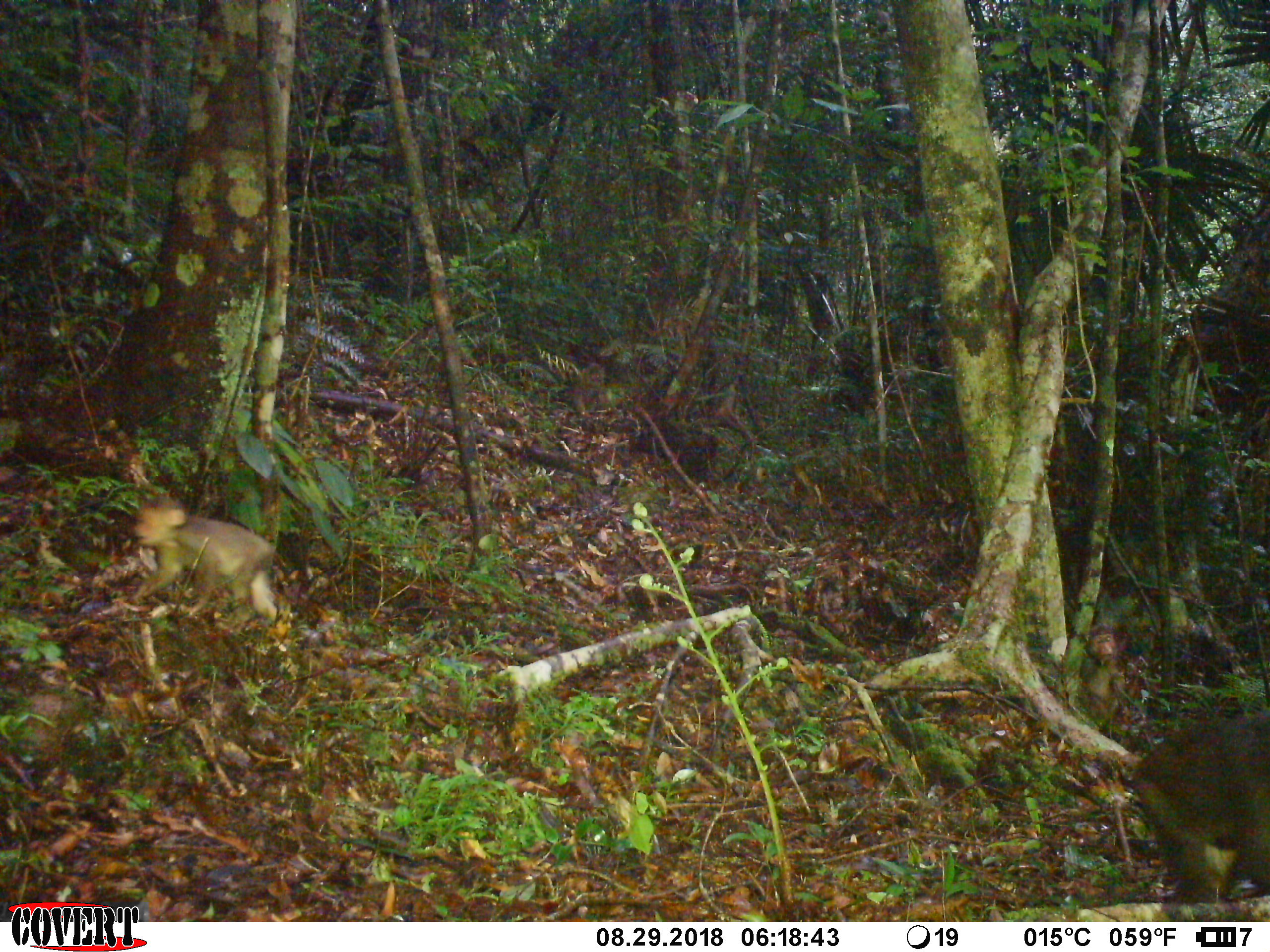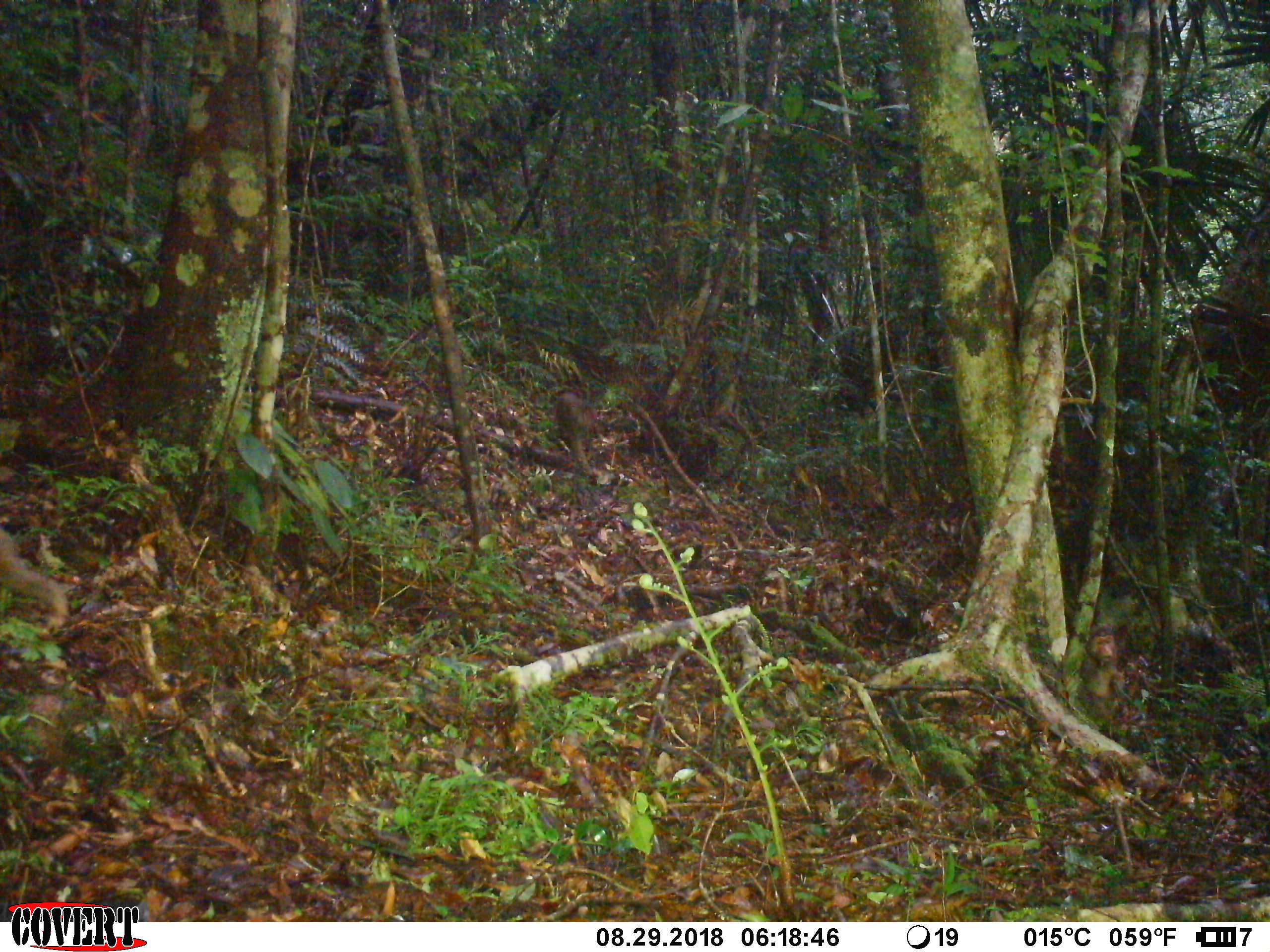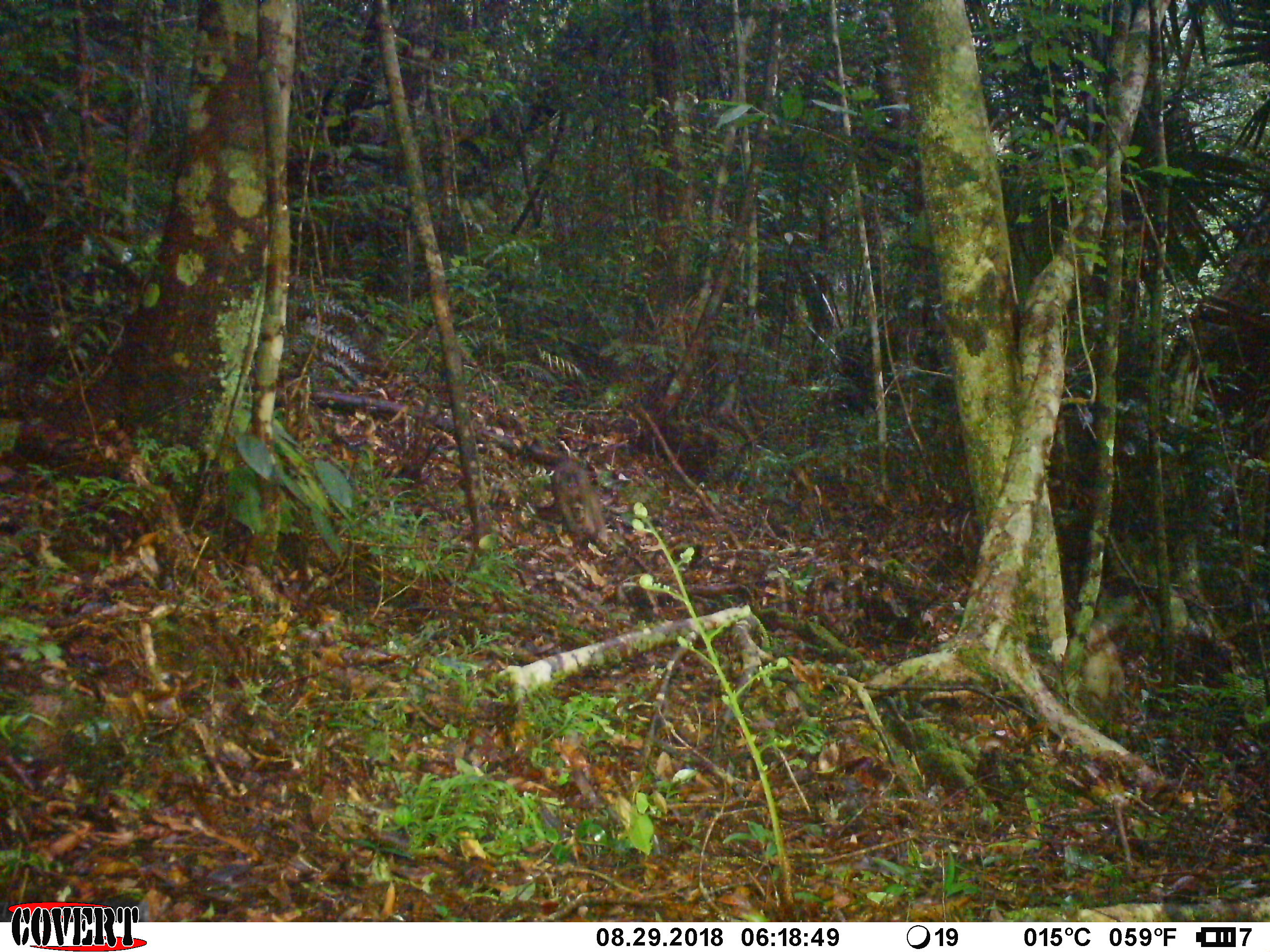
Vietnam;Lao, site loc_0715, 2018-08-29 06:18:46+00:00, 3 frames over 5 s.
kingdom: Animalia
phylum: Chordata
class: Mammalia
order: Primates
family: Cercopithecidae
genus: Macaca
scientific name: Macaca arctoides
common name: stump-tailed macaque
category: stump tailed macaque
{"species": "stump tailed macaque (stump-tailed macaque) (Macaca arctoides)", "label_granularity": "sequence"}